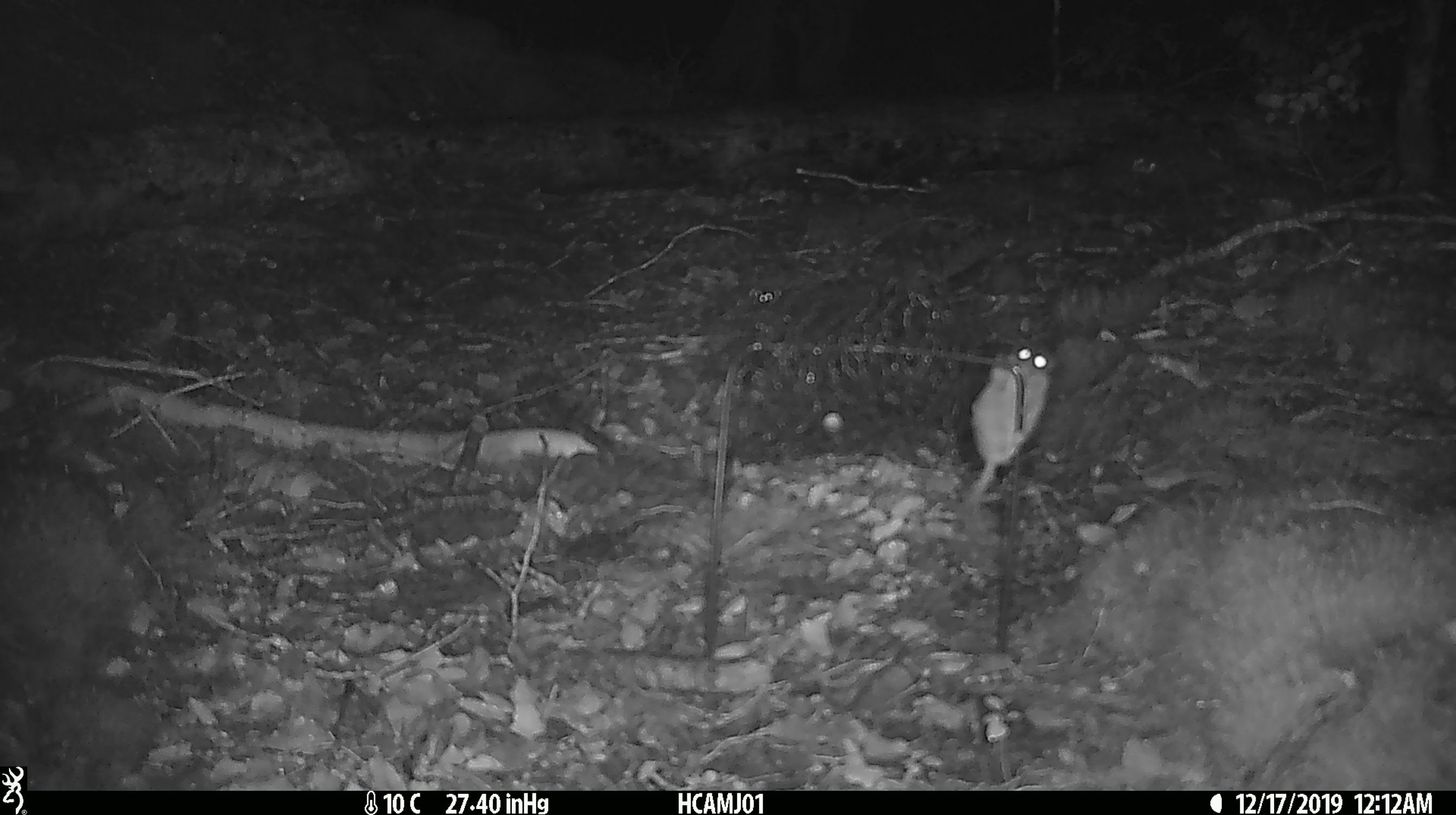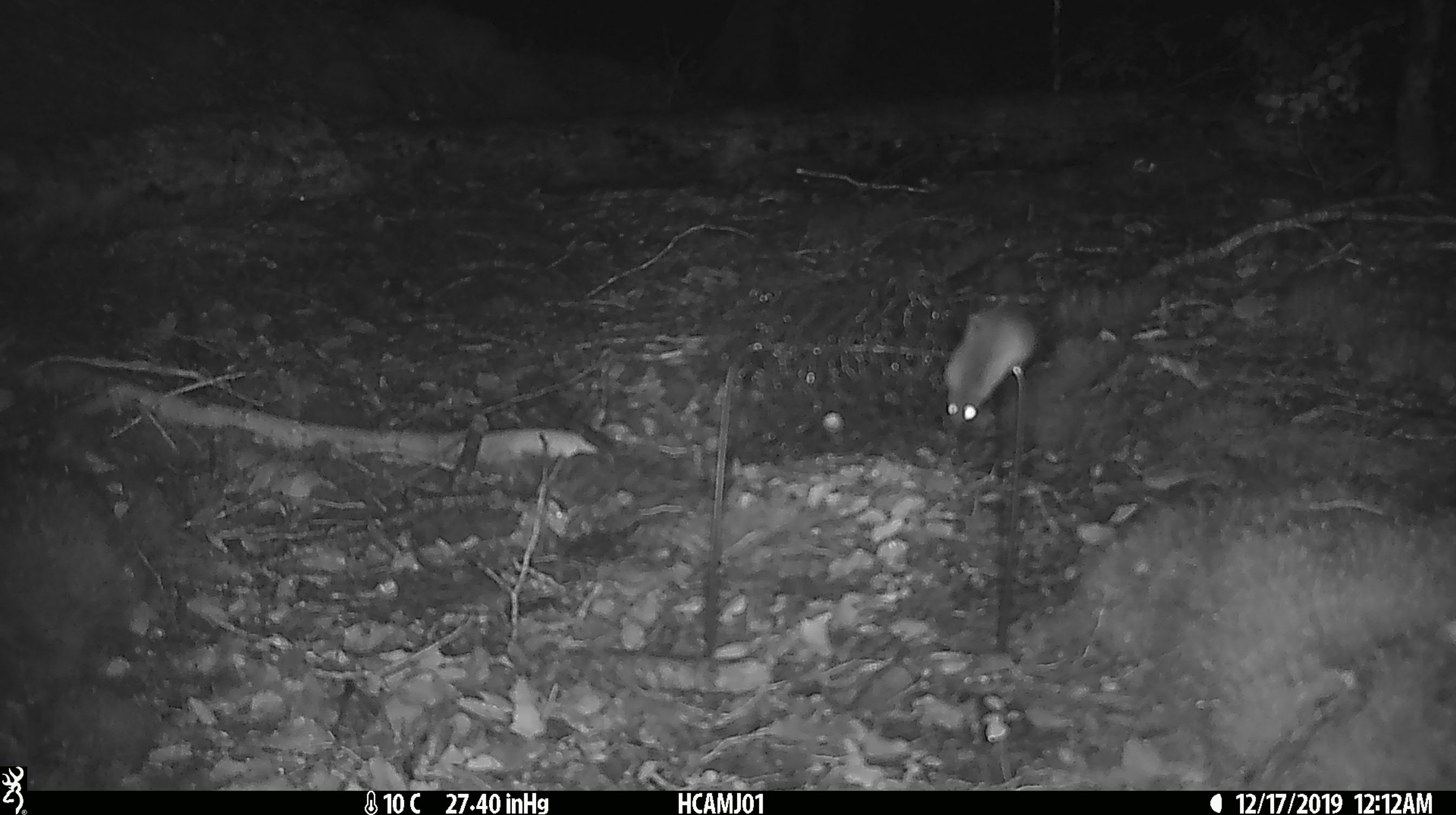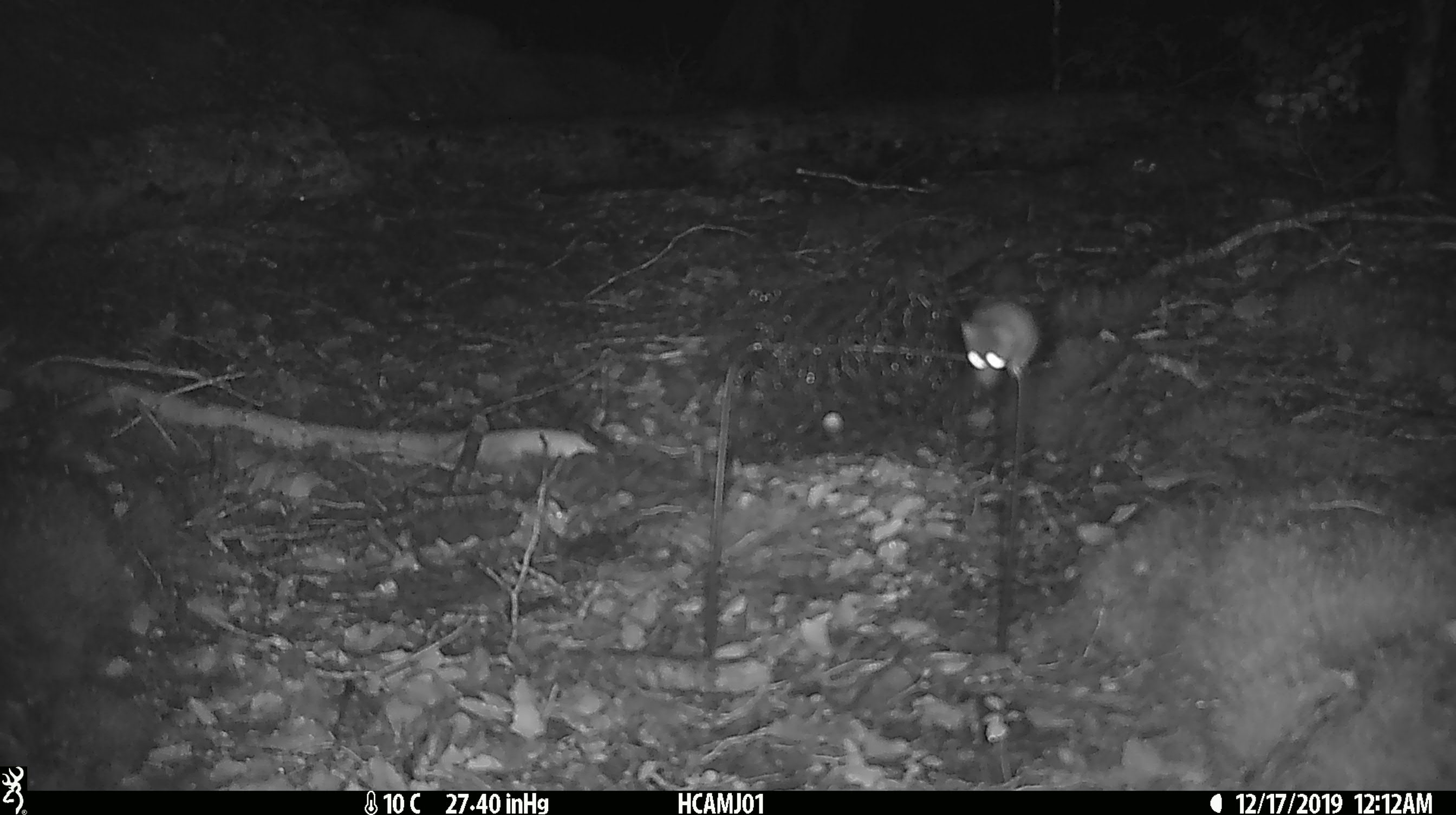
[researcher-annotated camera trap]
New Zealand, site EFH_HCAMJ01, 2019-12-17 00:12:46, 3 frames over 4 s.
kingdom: Animalia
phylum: Chordata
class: Mammalia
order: Rodentia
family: Muridae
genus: Mus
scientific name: Mus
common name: mouse